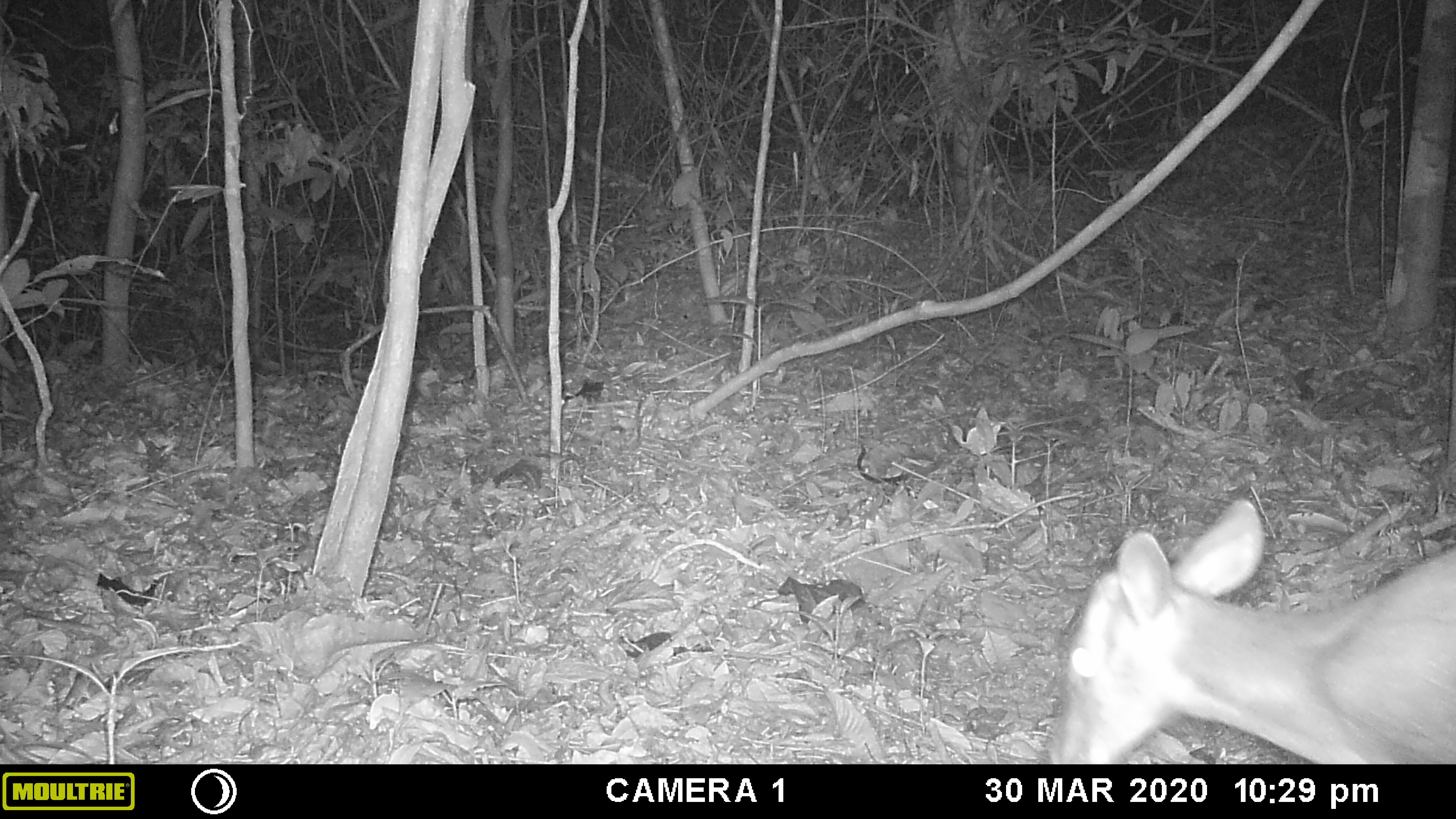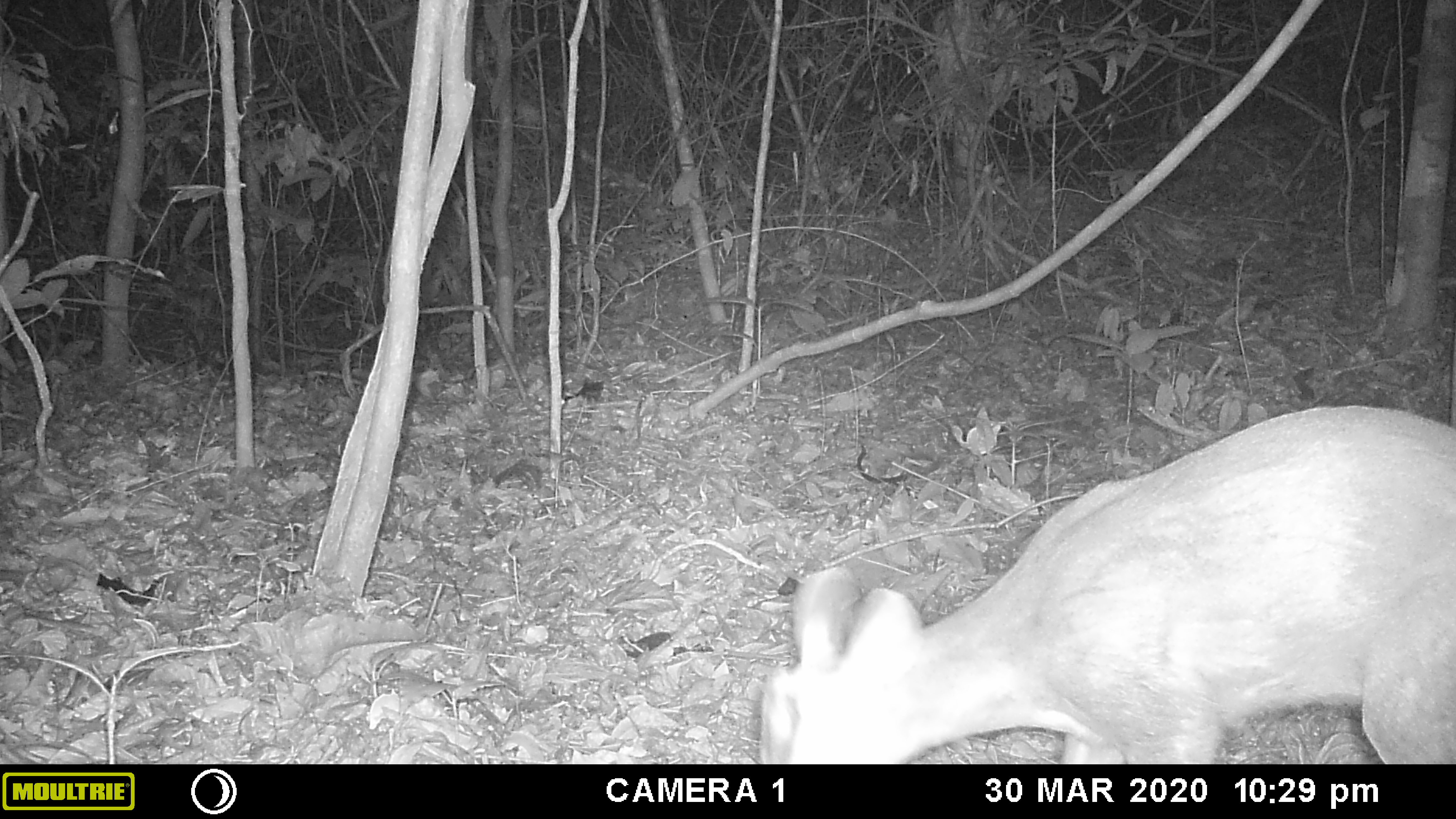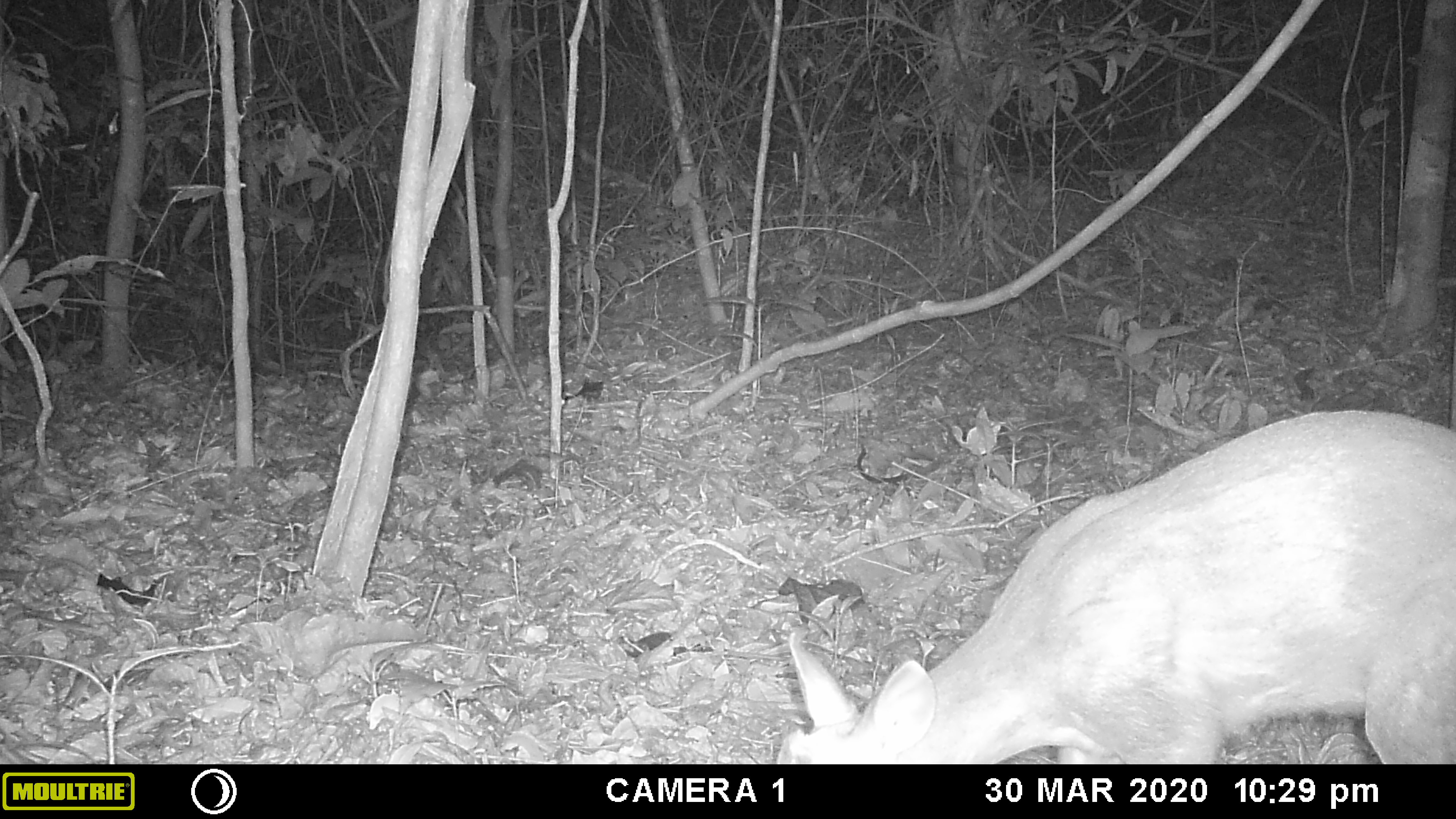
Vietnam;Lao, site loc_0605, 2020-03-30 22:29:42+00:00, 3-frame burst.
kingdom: Animalia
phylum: Chordata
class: Mammalia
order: Artiodactyla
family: Cervidae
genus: Muntiacus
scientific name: Muntiacus rooseveltorum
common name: roosevelt's muntjac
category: roosevelts muntjac group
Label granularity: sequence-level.